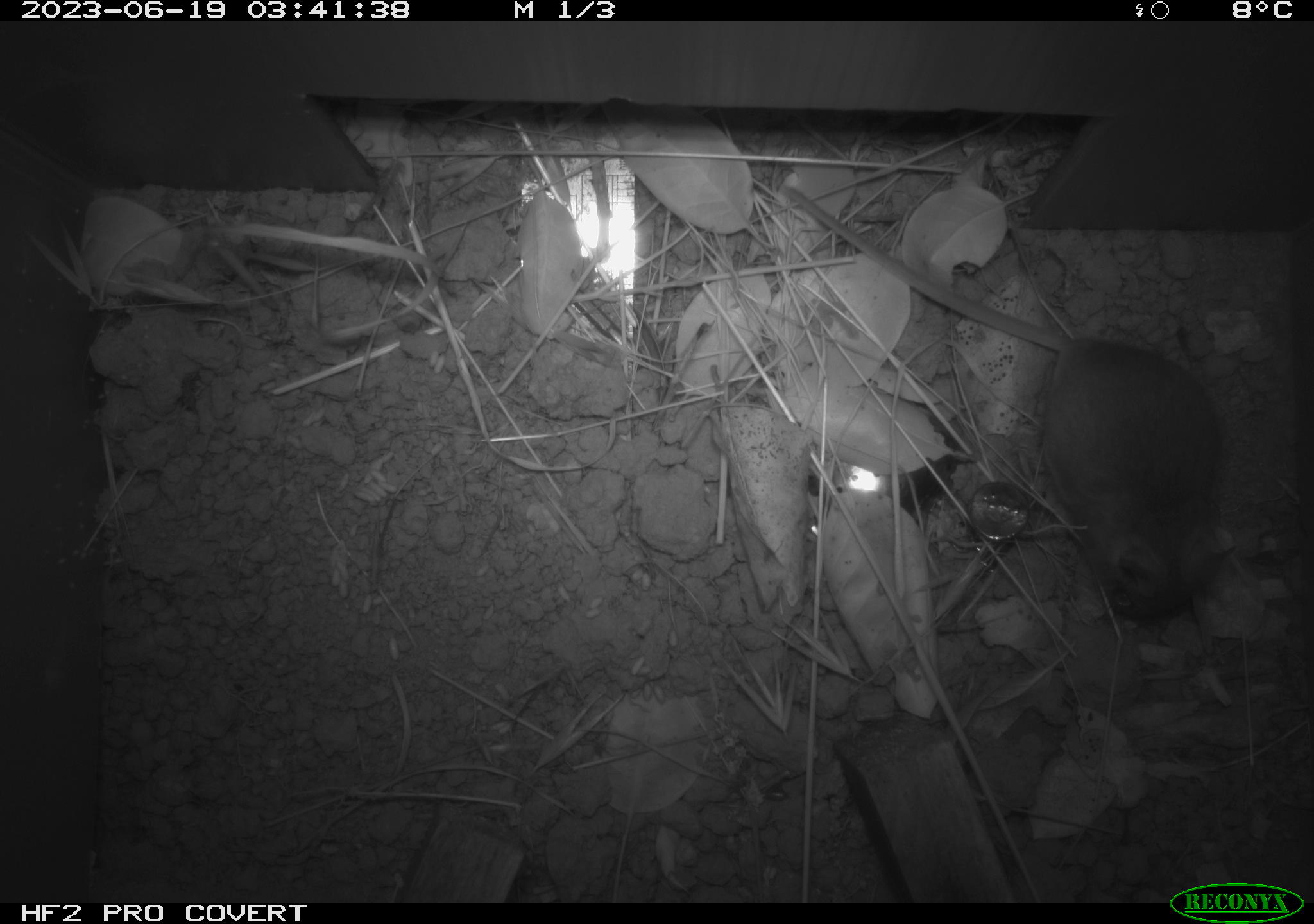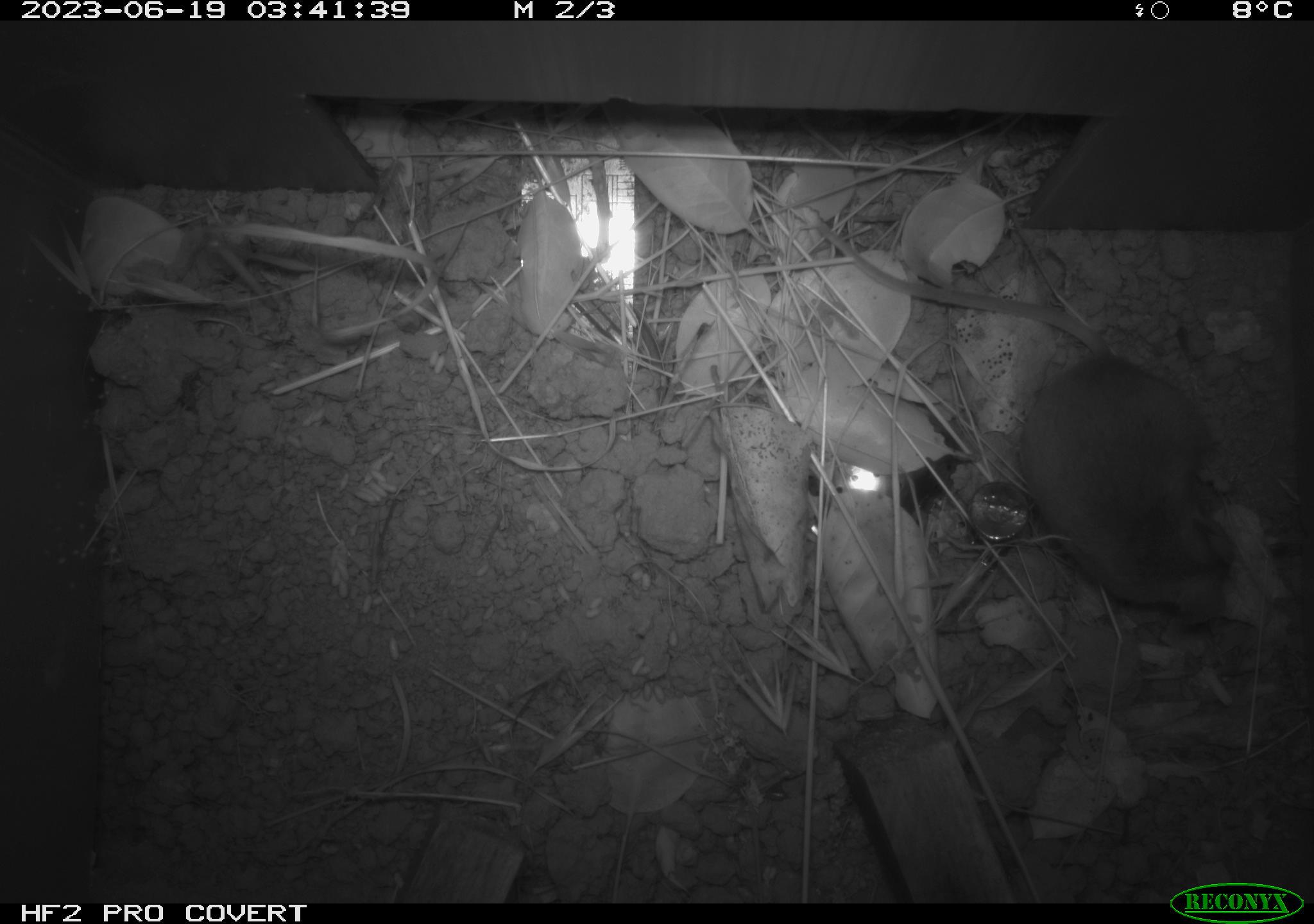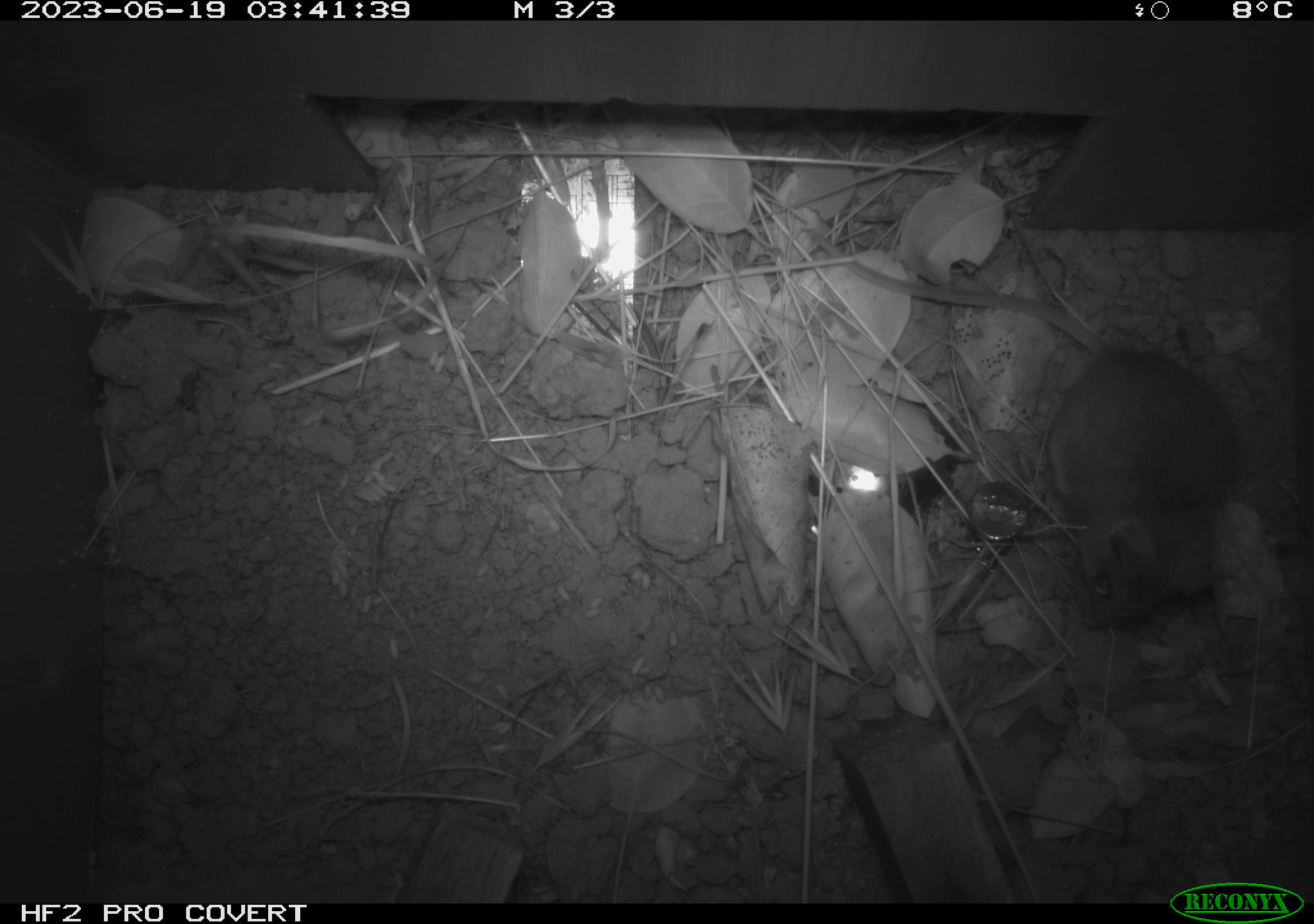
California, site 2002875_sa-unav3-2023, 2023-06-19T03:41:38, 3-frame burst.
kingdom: Animalia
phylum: Chordata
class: Mammalia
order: Rodentia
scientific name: Rodentia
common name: mouse species